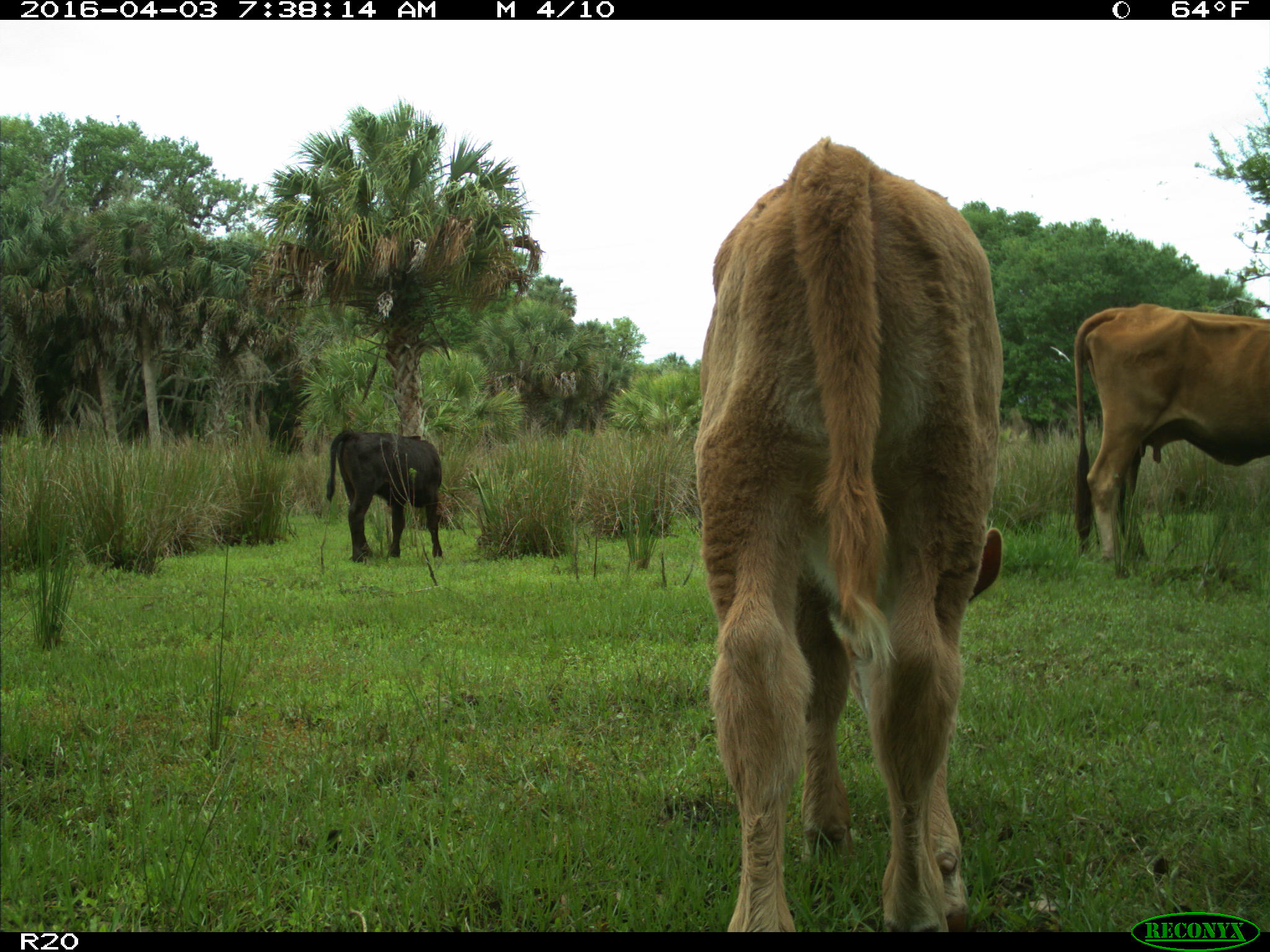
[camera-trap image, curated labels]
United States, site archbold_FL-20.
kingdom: Animalia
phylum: Chordata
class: Mammalia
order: Artiodactyla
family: Bovidae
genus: Bos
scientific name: Bos taurus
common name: domestic cow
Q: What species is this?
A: Bos taurus (domestic cow).